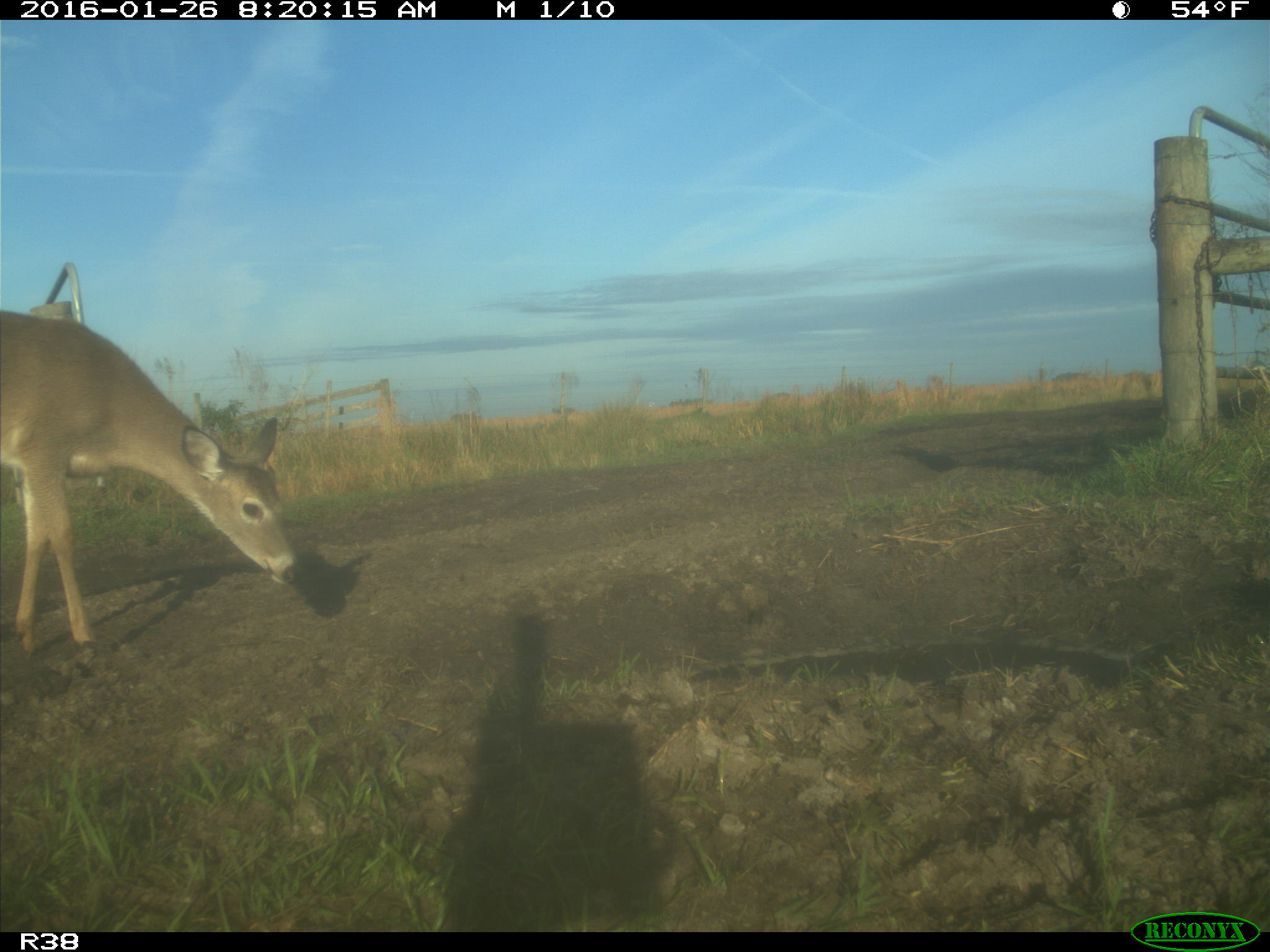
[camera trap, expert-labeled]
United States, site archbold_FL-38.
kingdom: Animalia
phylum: Chordata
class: Mammalia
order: Artiodactyla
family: Cervidae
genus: Odocoileus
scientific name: Odocoileus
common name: deer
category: unidentified deer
Unidentified deer (deer) (Odocoileus).